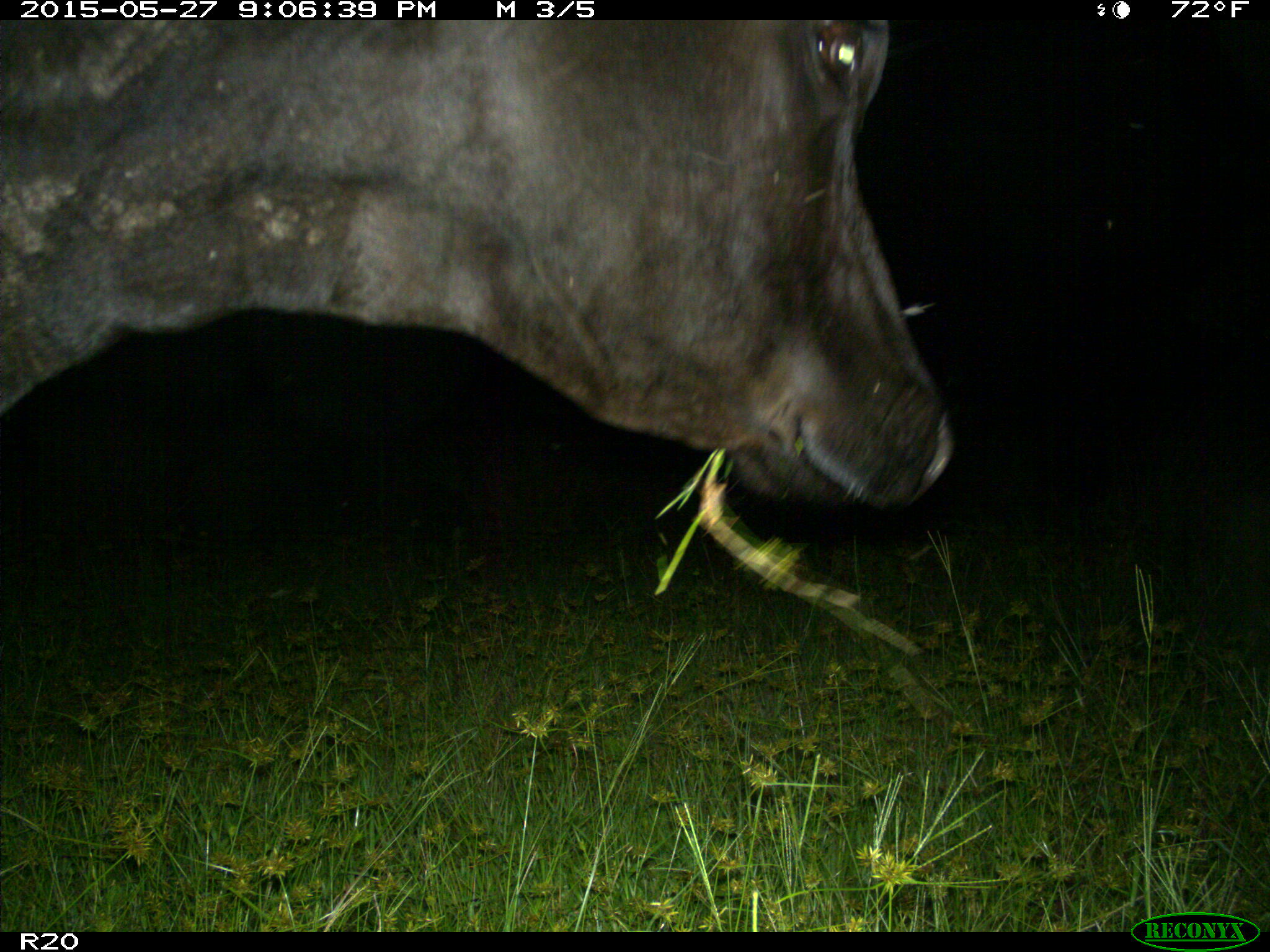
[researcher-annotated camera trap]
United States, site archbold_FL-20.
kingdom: Animalia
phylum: Chordata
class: Mammalia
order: Artiodactyla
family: Bovidae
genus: Bos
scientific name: Bos taurus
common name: domestic cow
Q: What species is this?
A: Bos taurus (domestic cow).